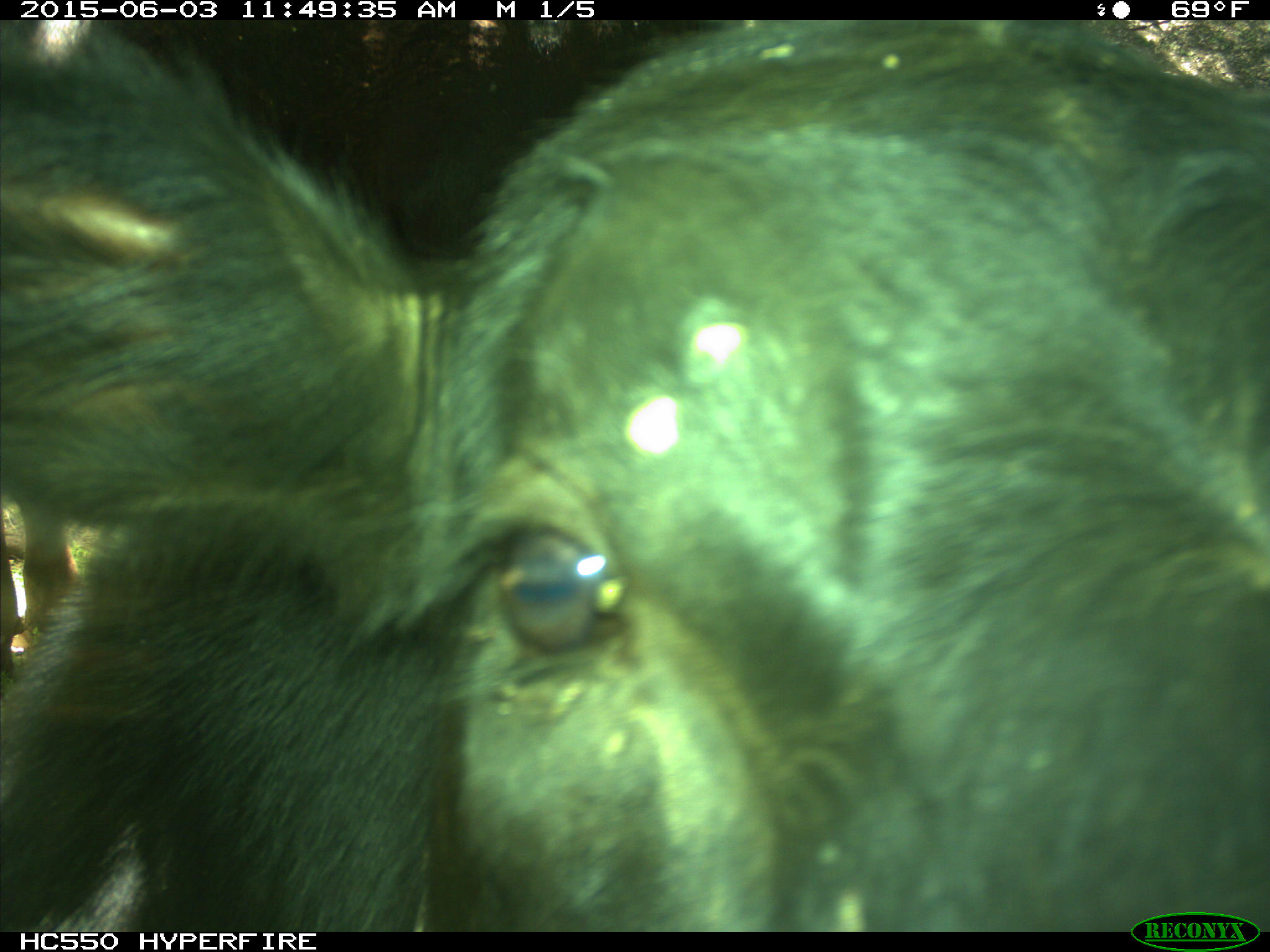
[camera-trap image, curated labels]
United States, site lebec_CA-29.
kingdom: Animalia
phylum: Chordata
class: Mammalia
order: Artiodactyla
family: Bovidae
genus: Bos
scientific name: Bos taurus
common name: domestic cow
Bos taurus (domestic cow).